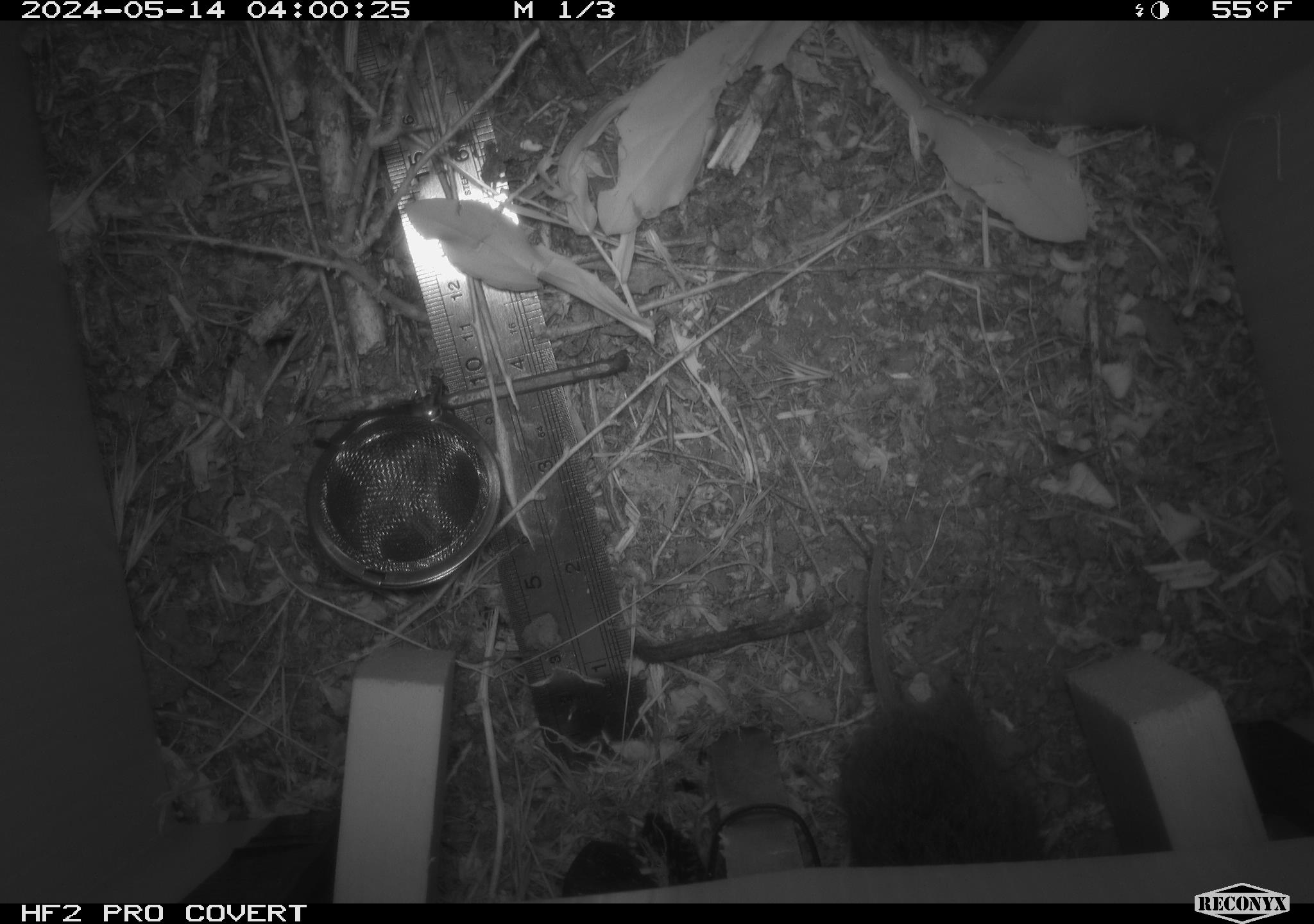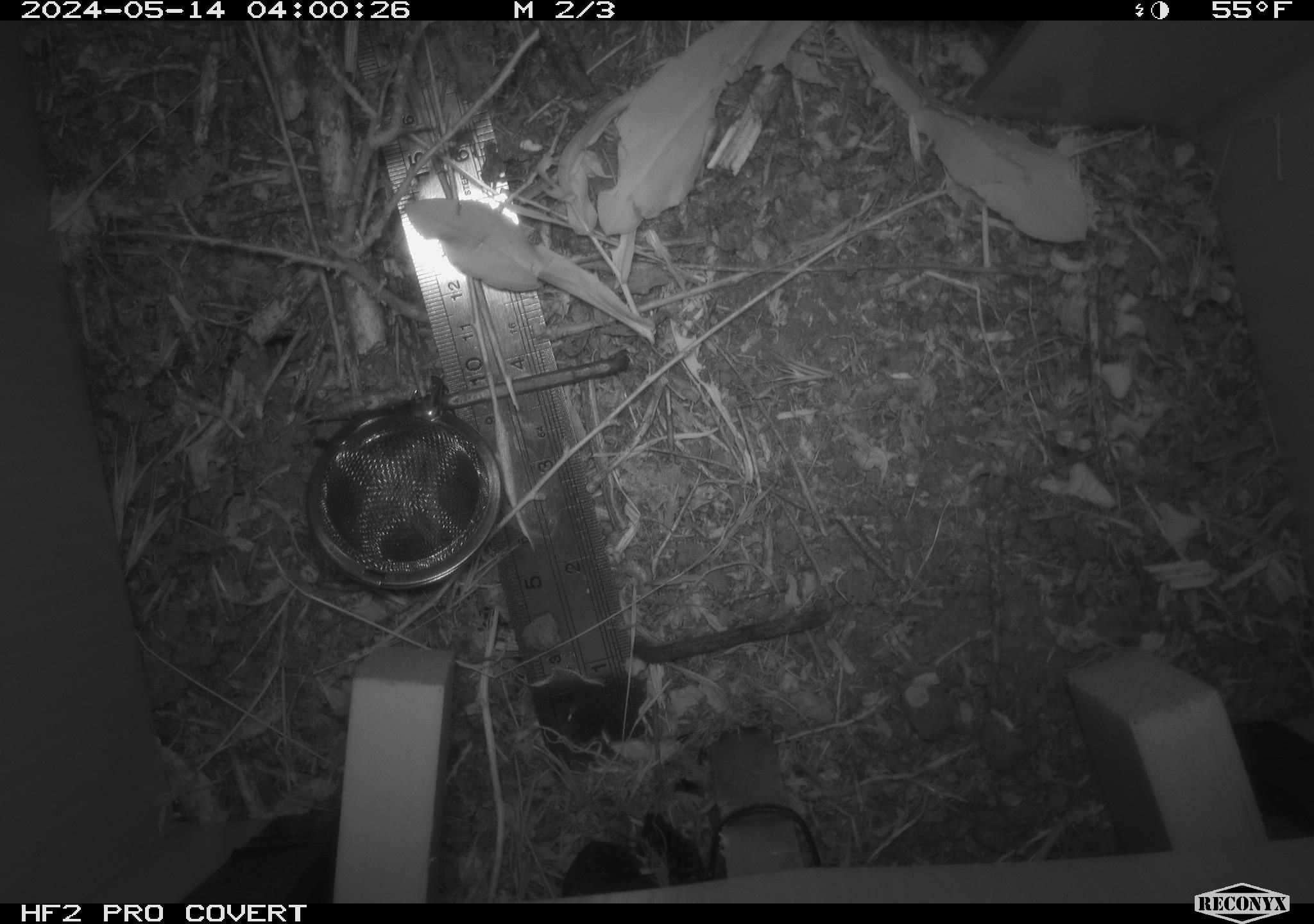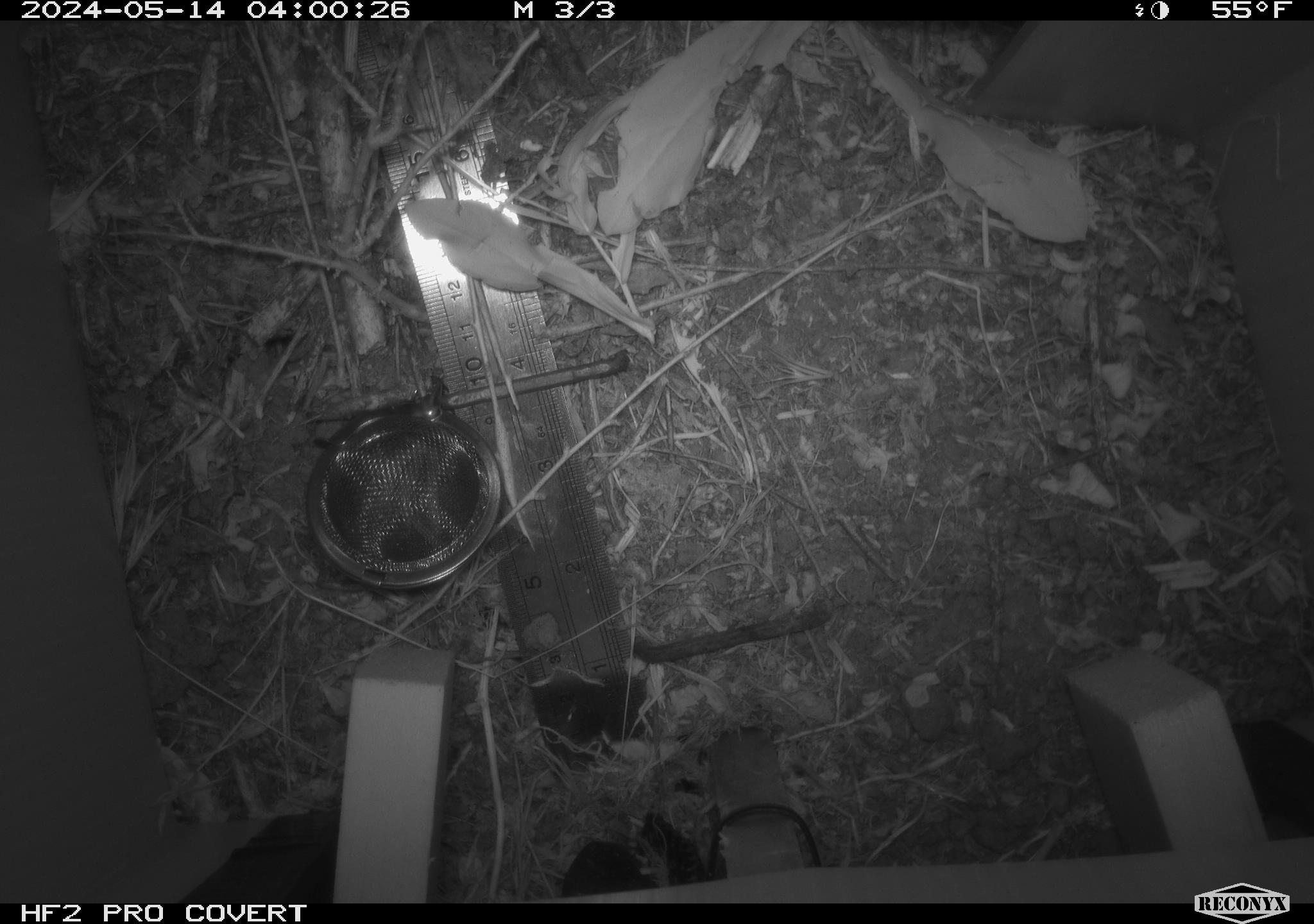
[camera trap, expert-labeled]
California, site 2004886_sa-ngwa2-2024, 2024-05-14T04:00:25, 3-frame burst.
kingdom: Animalia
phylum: Chordata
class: Mammalia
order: Rodentia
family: Cricetidae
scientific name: Arvicolinae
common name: voles, lemmings, and muskrats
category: arvicolinae subfamily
Arvicolinae subfamily (voles, lemmings, and muskrats) (Arvicolinae).